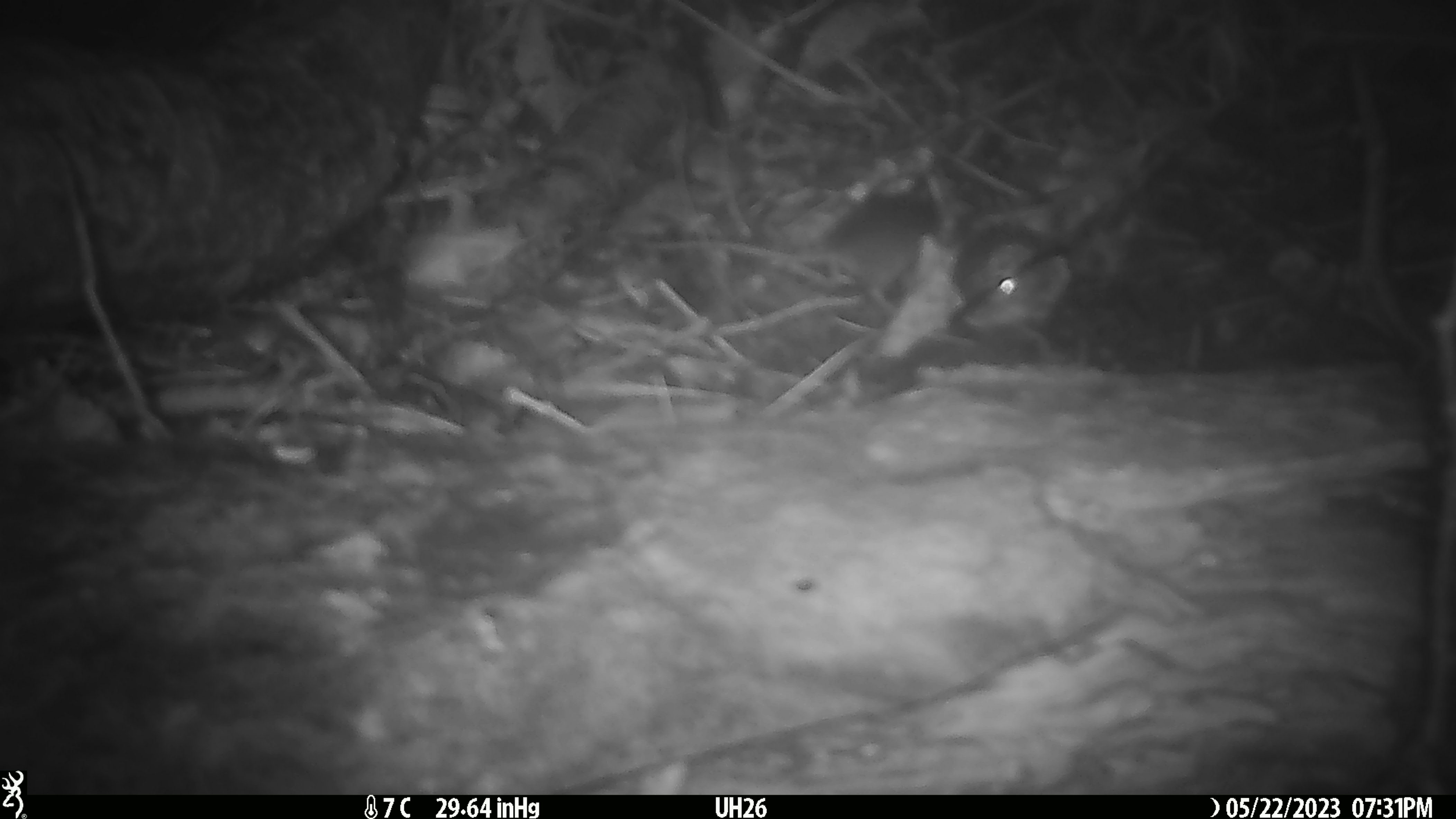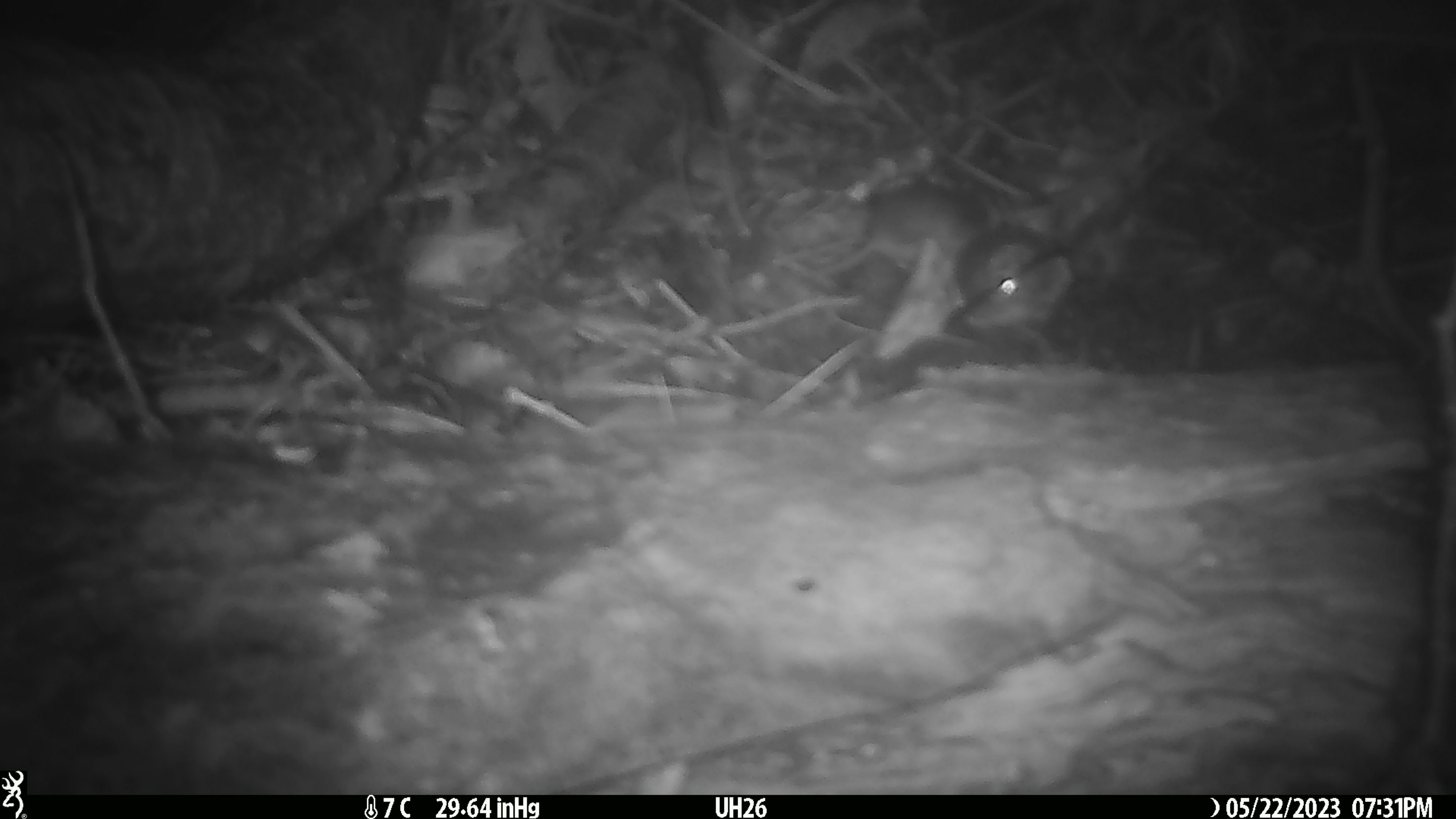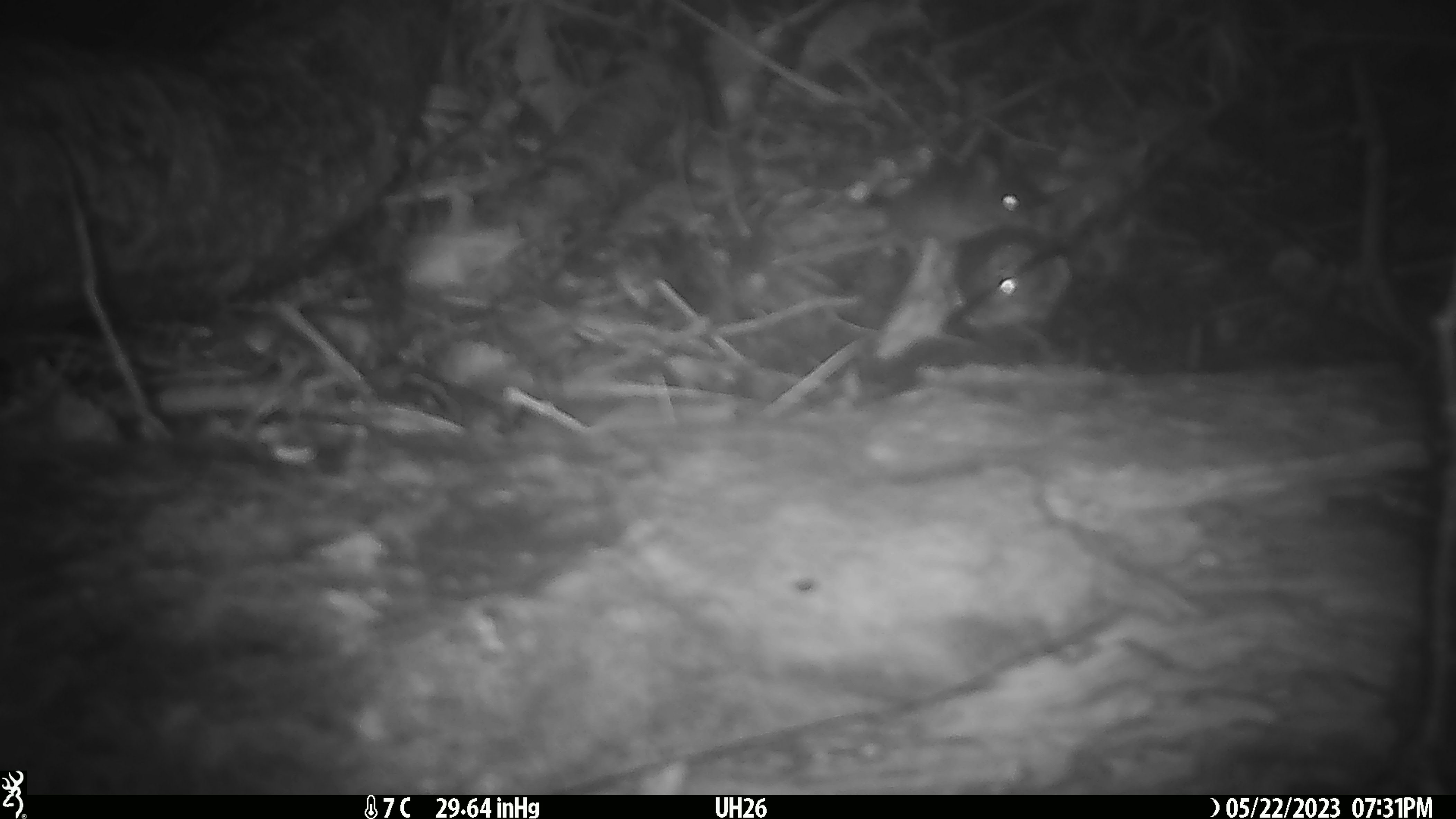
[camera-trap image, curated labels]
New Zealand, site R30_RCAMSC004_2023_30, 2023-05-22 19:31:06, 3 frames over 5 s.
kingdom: Animalia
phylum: Chordata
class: Mammalia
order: Rodentia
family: Muridae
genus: Mus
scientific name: Mus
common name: mouse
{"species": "mouse (Mus)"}